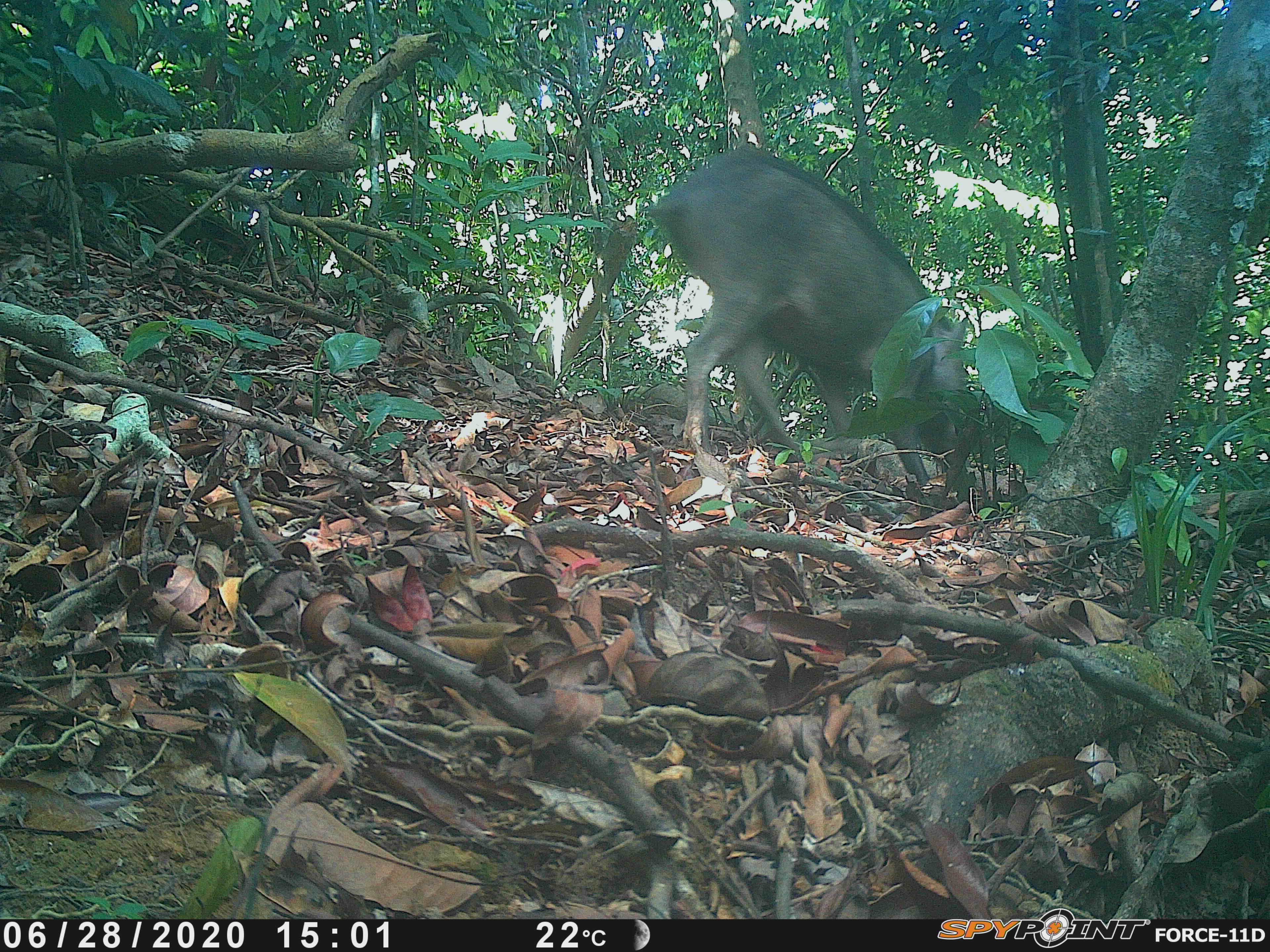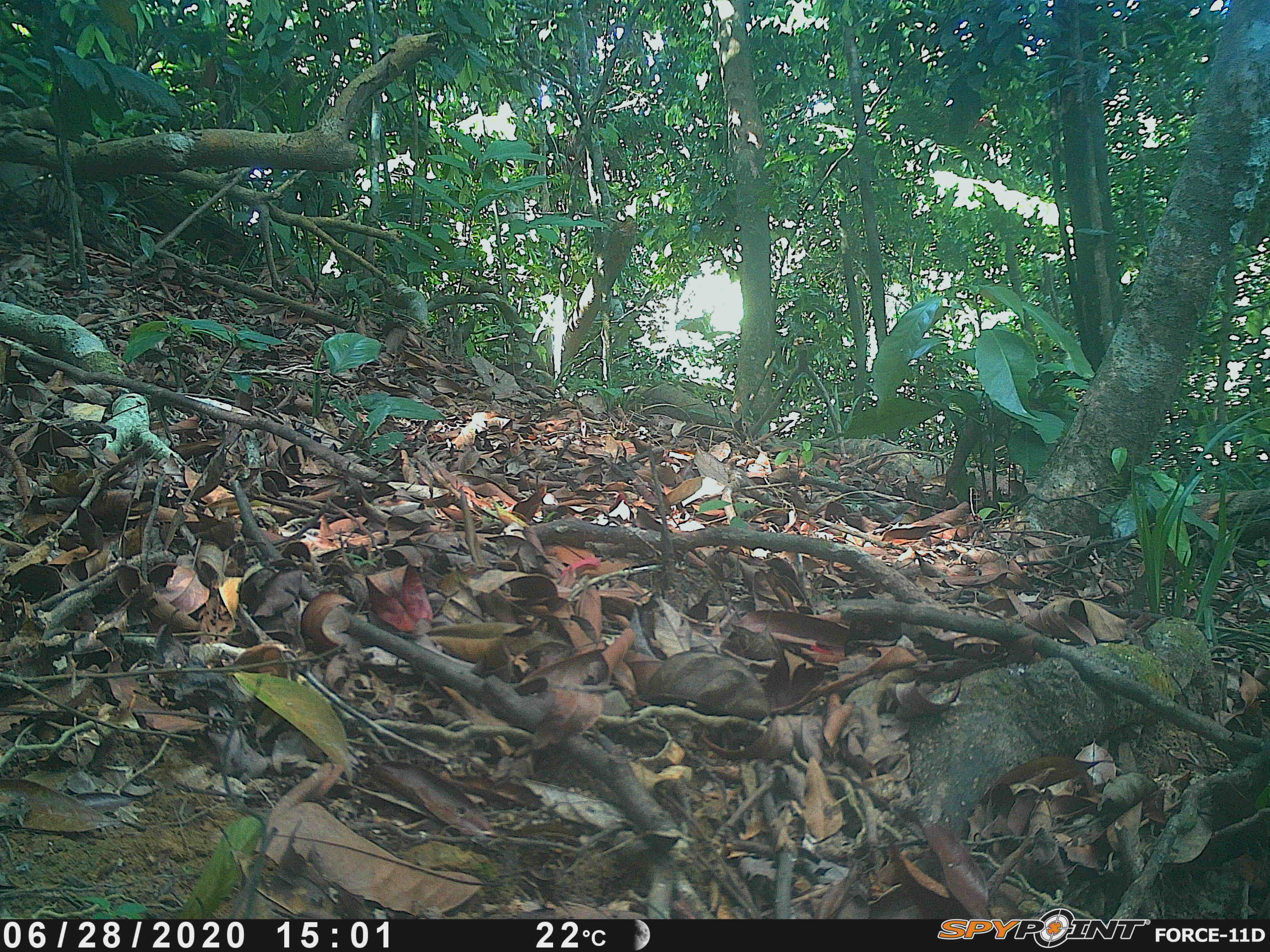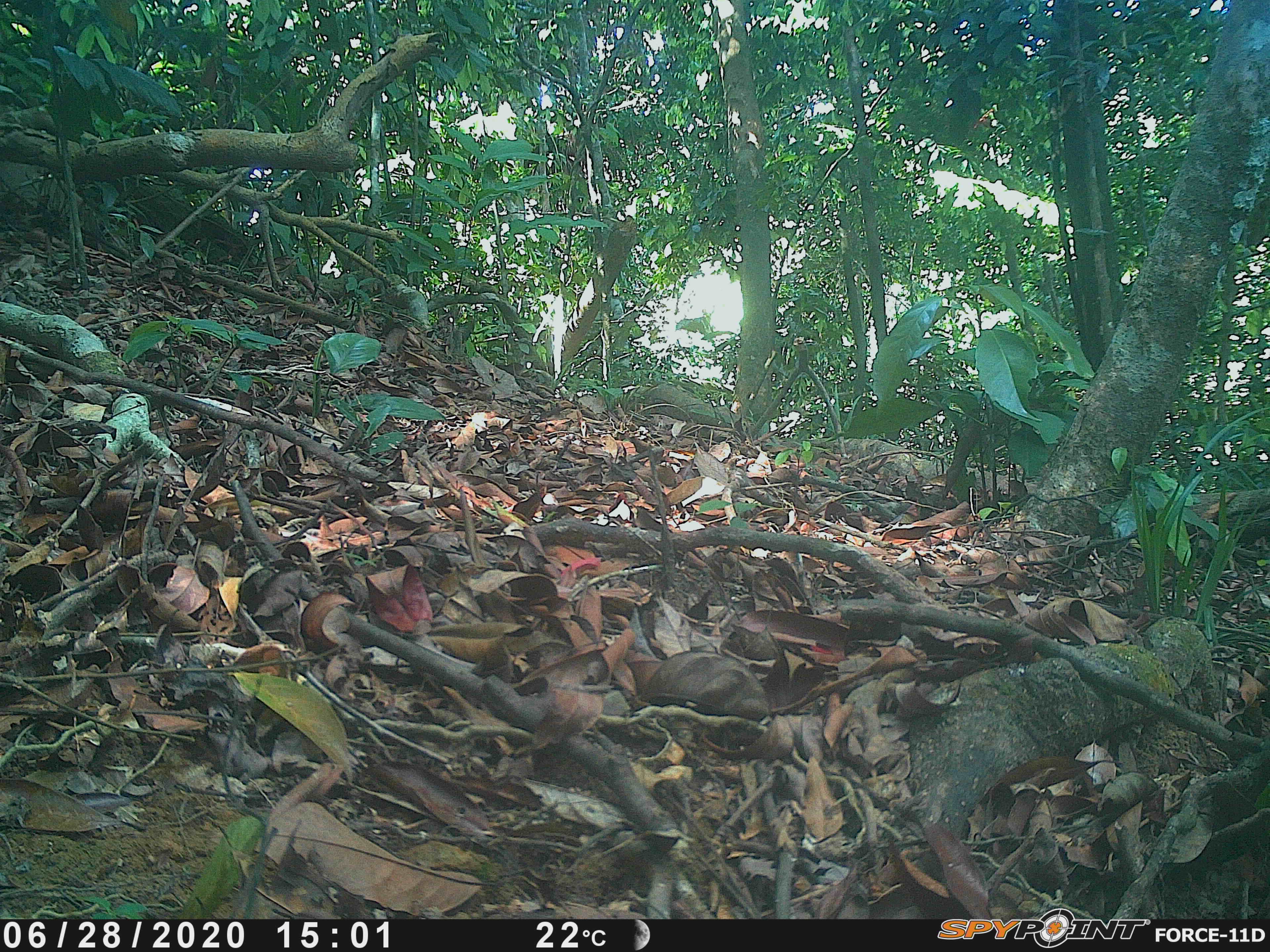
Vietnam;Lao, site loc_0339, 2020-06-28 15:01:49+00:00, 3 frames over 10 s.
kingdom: Animalia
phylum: Chordata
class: Mammalia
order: Artiodactyla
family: Suidae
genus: Sus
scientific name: Sus scrofa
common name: eurasian wild pig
Eurasian wild pig (Sus scrofa). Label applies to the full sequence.